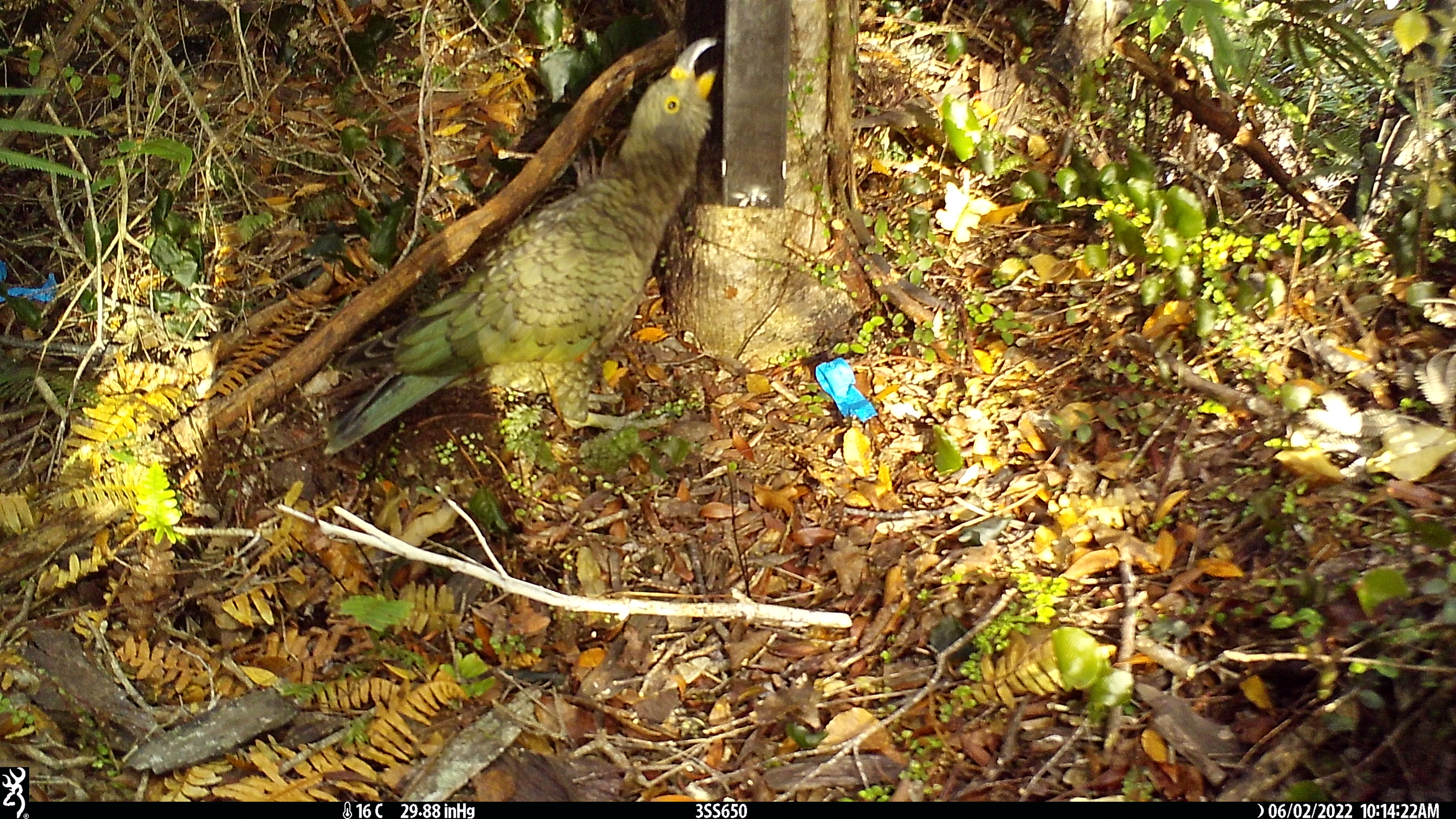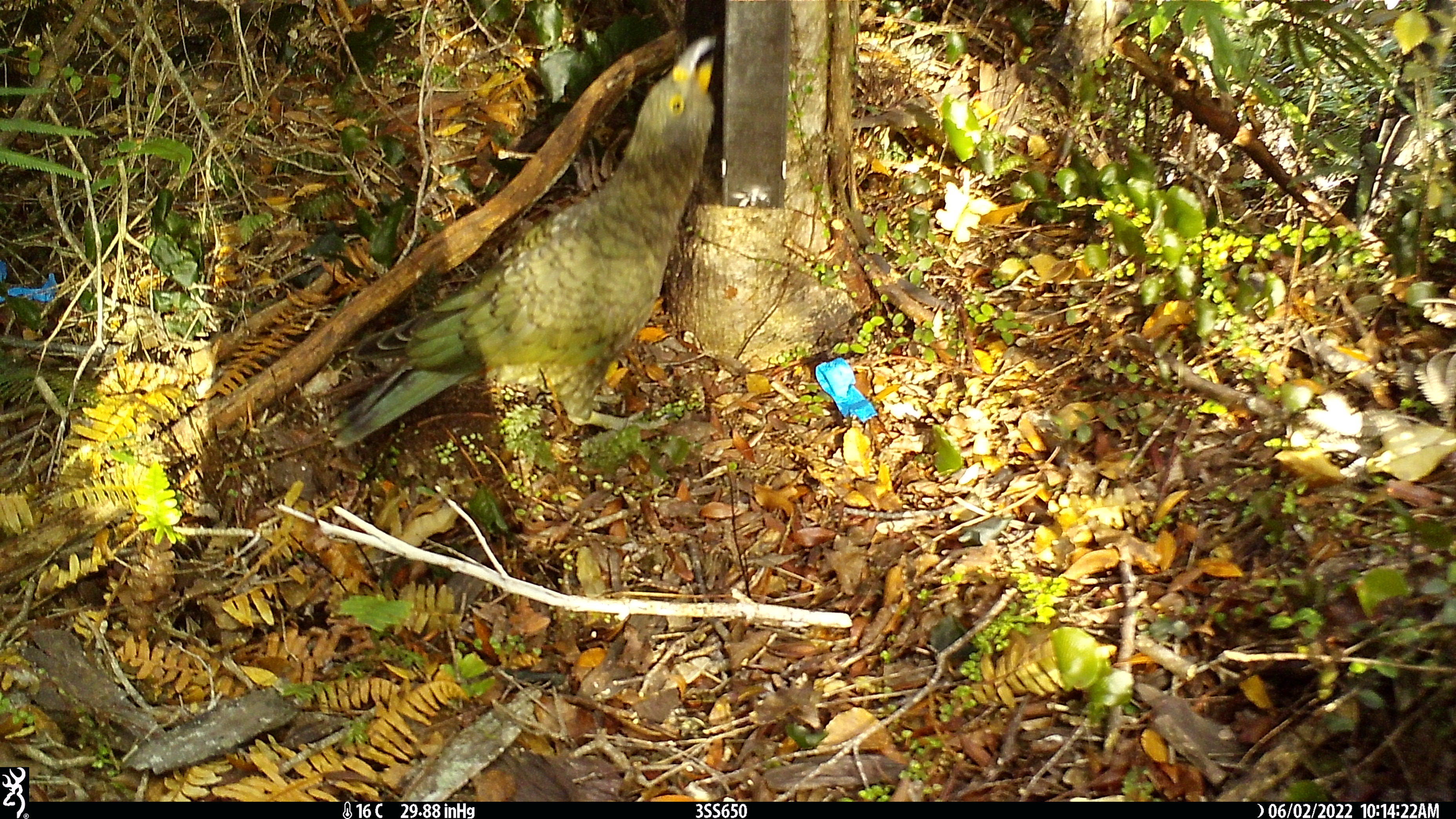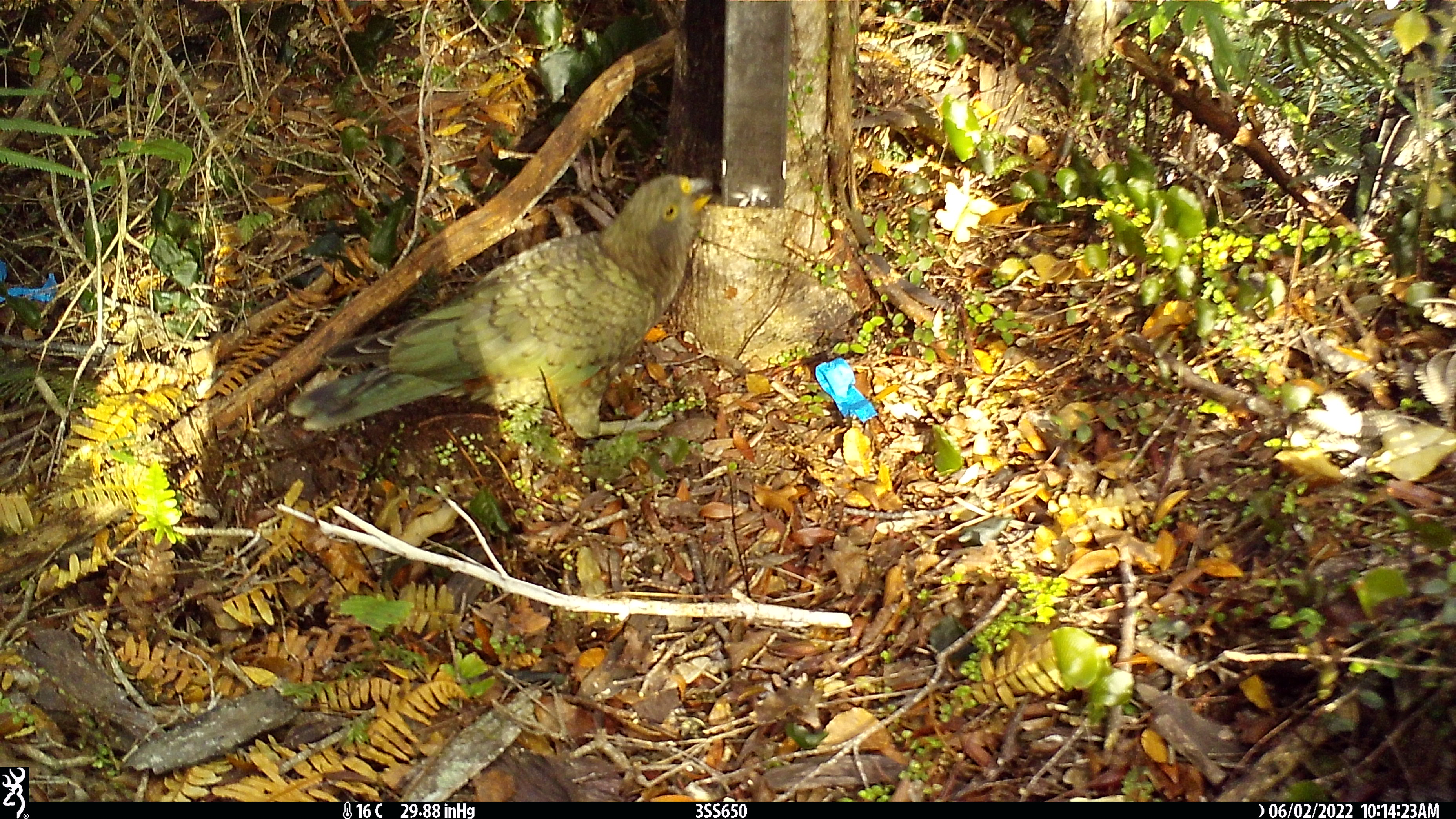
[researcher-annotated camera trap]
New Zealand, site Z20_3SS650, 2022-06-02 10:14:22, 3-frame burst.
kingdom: Animalia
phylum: Chordata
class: Aves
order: Psittaciformes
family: Strigopidae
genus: Nestor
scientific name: Nestor notabilis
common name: kea